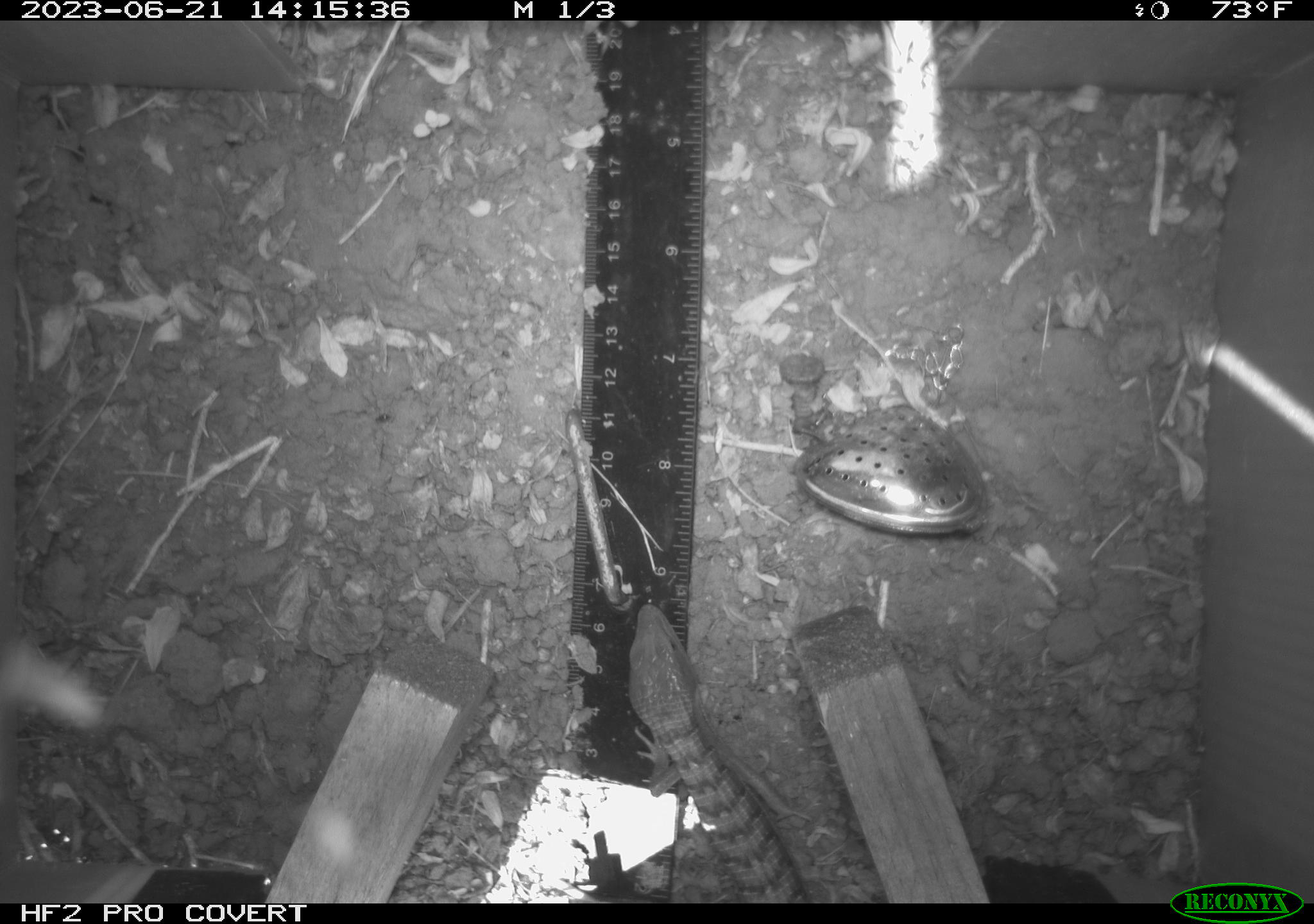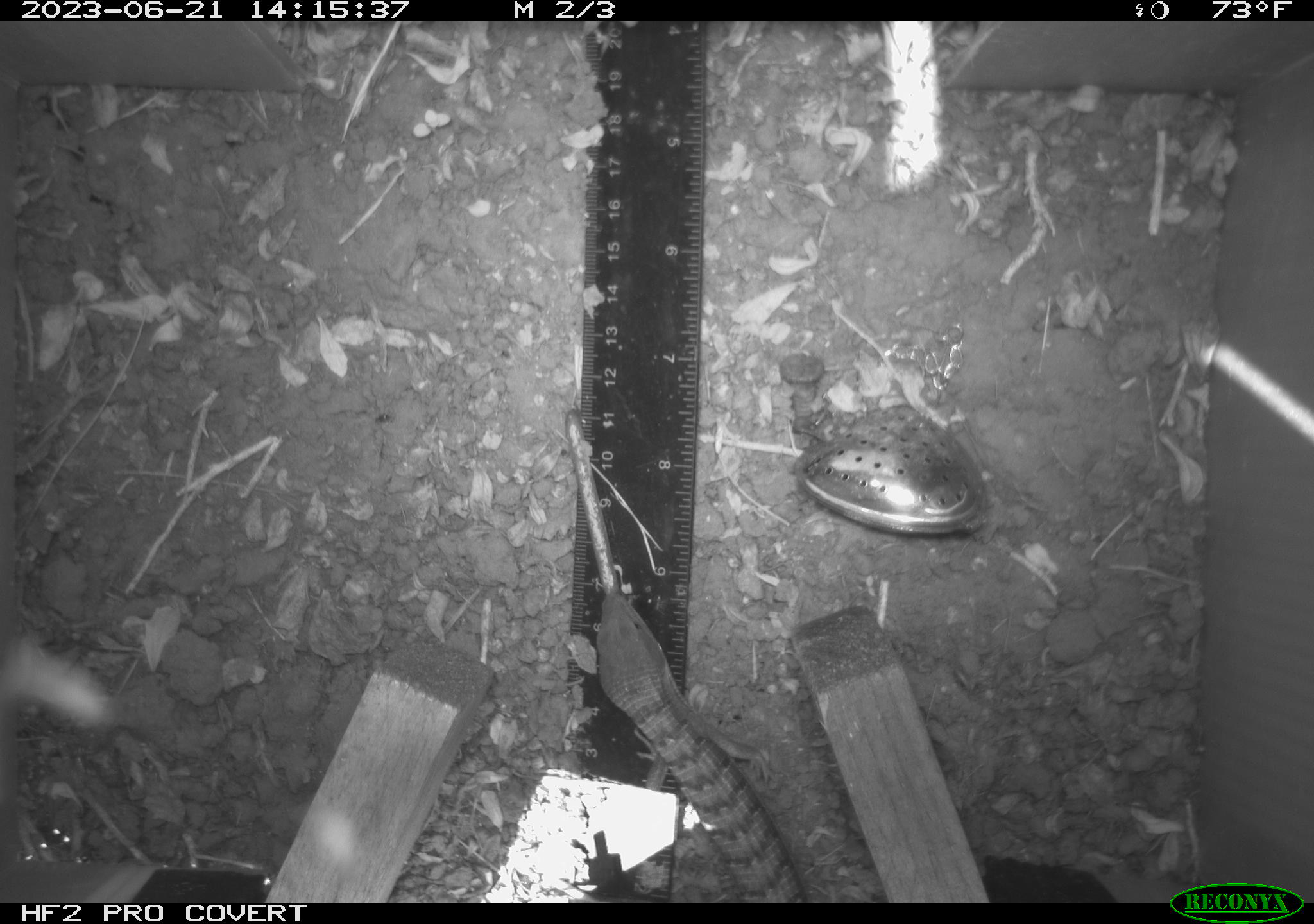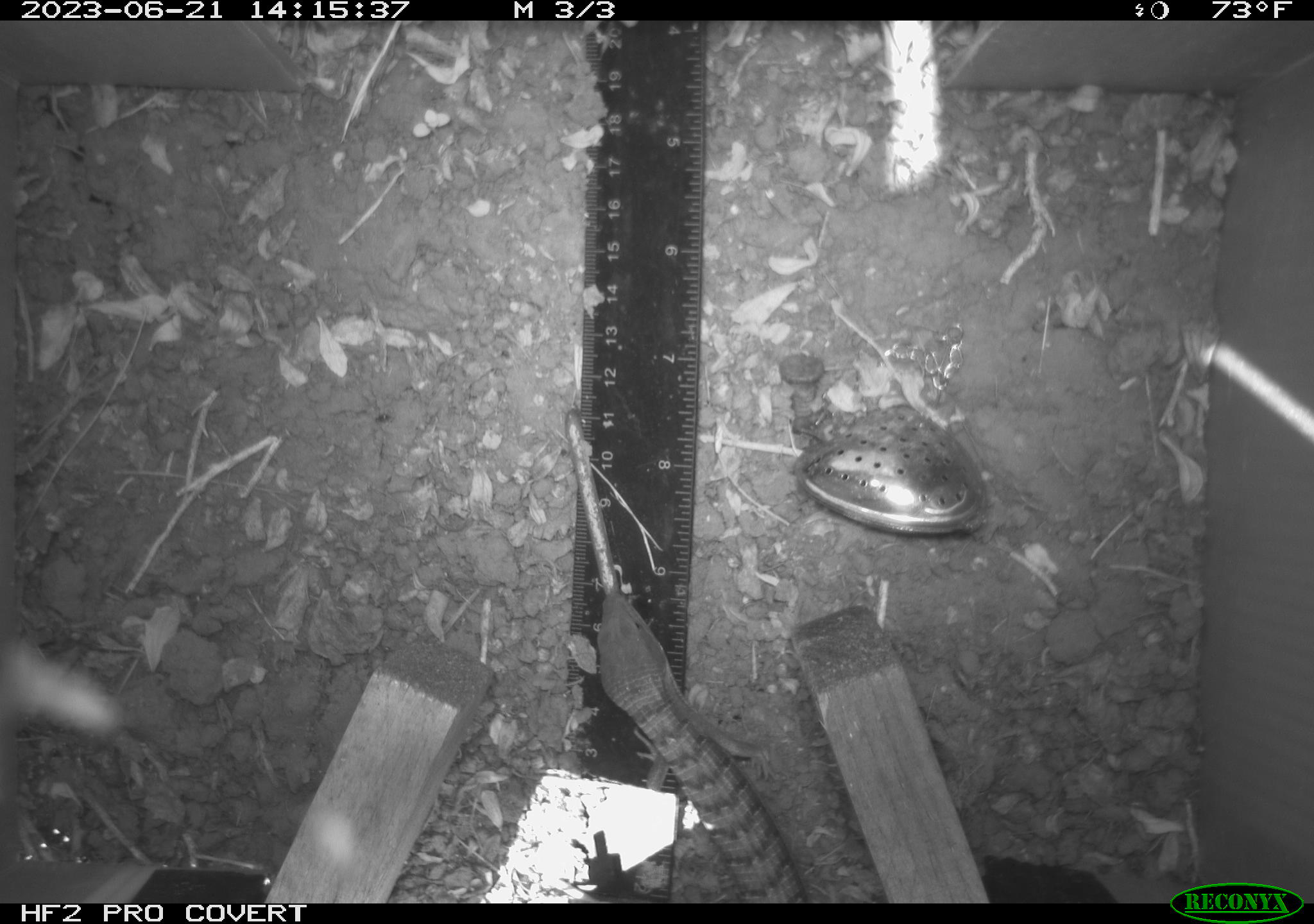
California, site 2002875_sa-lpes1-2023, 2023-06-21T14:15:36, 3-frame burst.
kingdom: Animalia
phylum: Chordata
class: Reptilia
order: Squamata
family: Anguidae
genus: Elgaria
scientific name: Elgaria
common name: alligator lizards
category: elgaria species